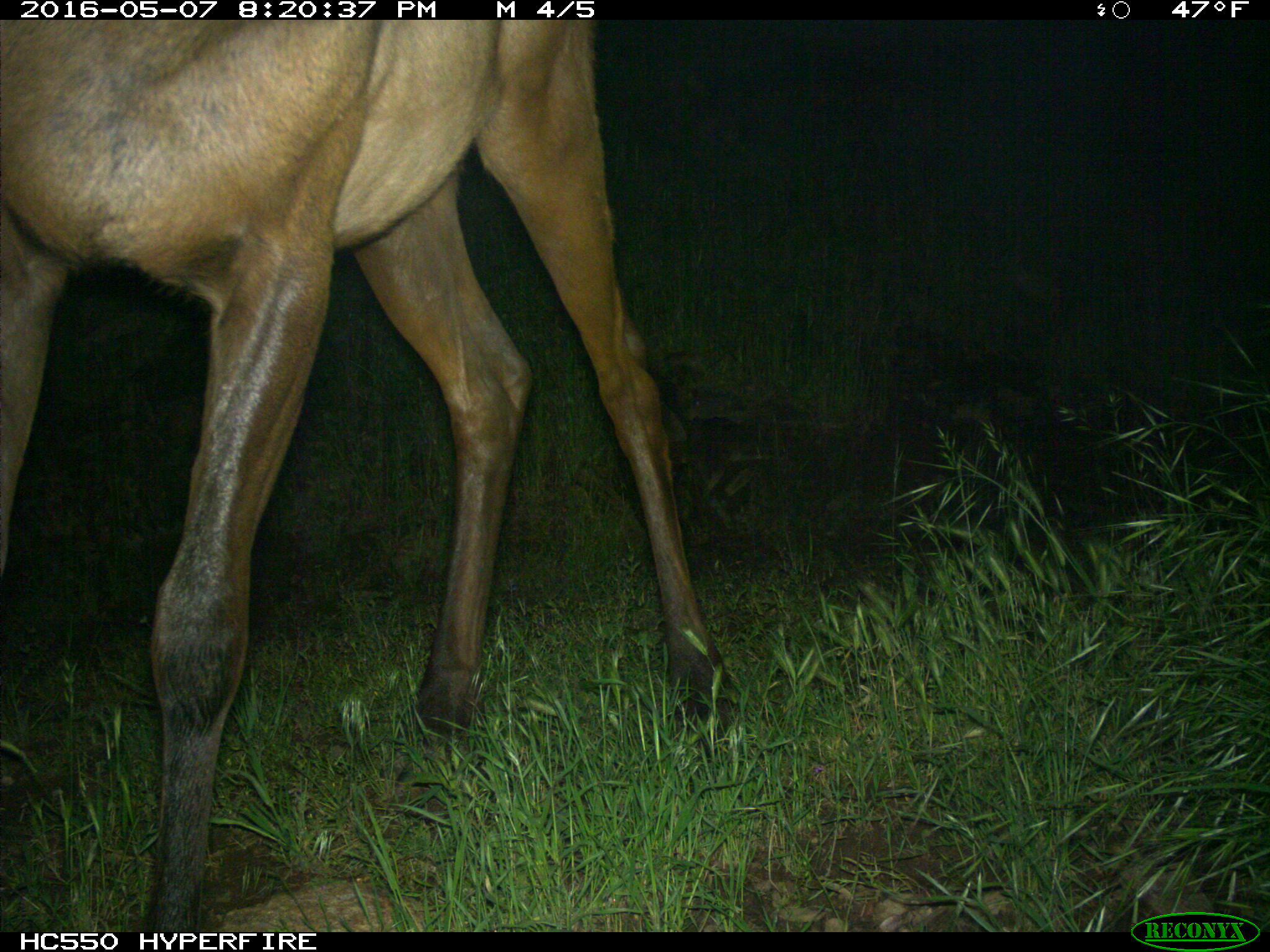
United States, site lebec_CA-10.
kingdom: Animalia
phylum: Chordata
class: Mammalia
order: Artiodactyla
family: Cervidae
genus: Cervus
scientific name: Cervus canadensis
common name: elk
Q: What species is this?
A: Cervus canadensis (elk).